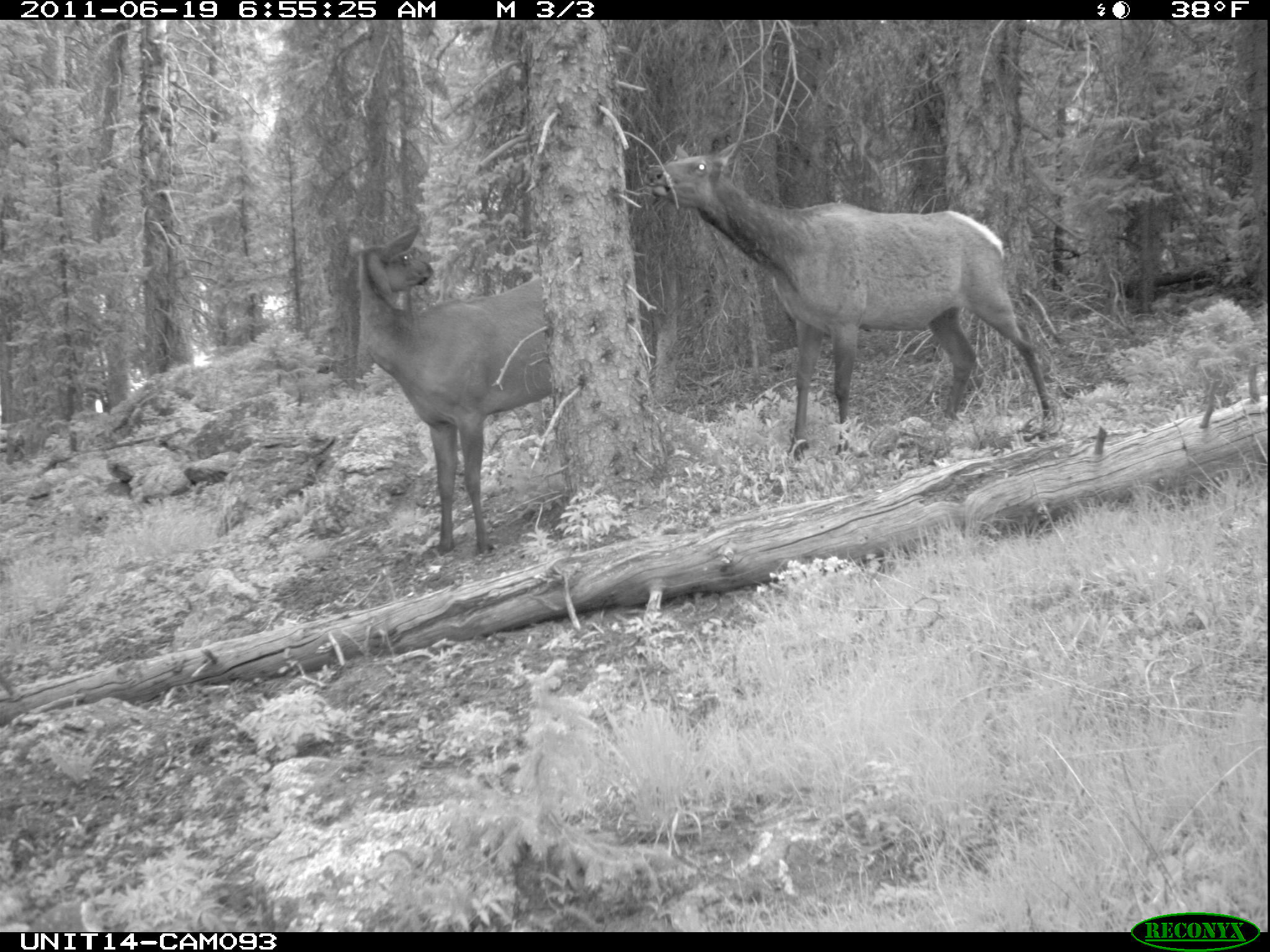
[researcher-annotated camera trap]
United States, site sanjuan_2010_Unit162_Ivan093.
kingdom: Animalia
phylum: Chordata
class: Mammalia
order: Artiodactyla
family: Cervidae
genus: Cervus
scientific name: Cervus elaphus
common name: red deer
Cervus elaphus (red deer).